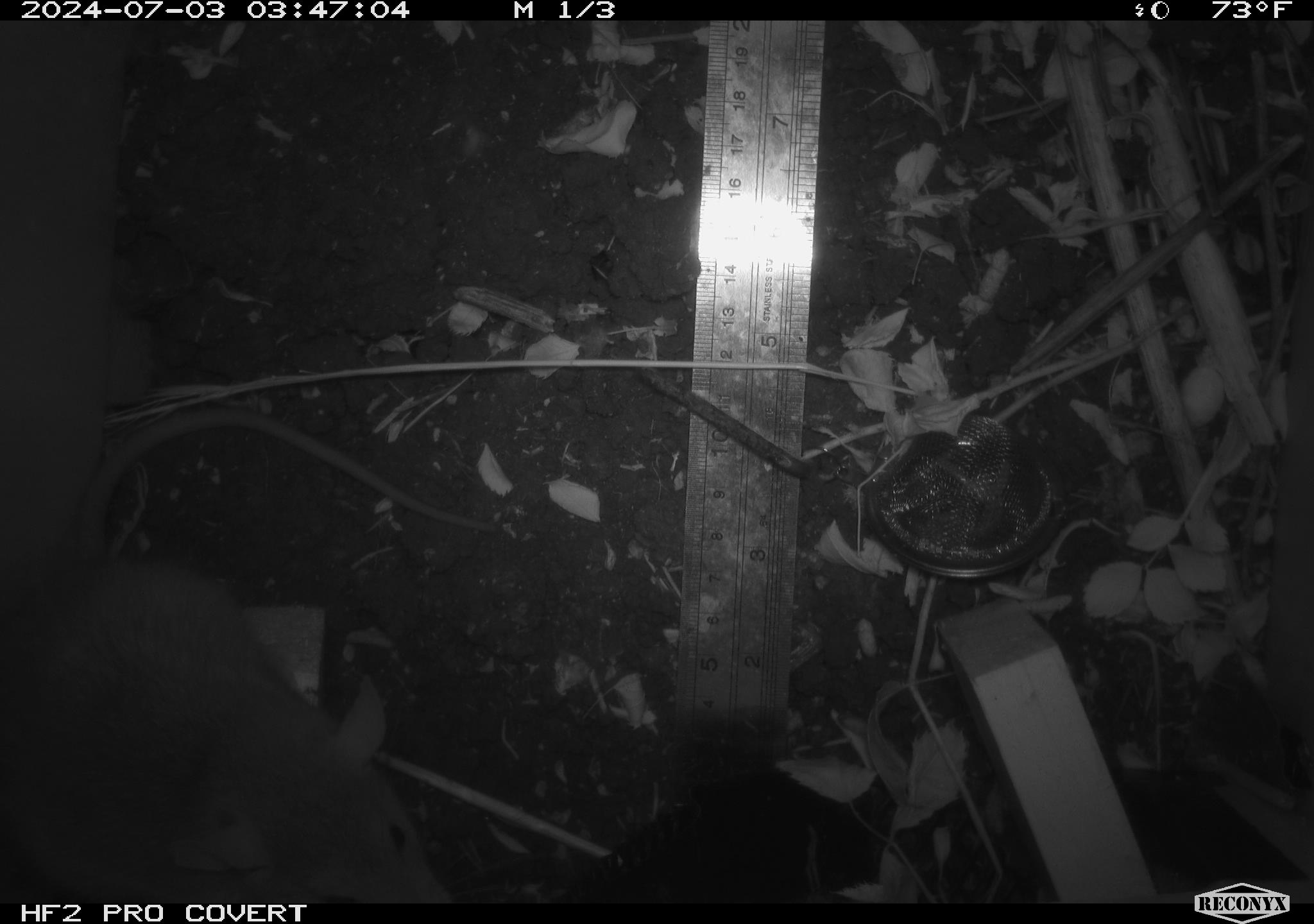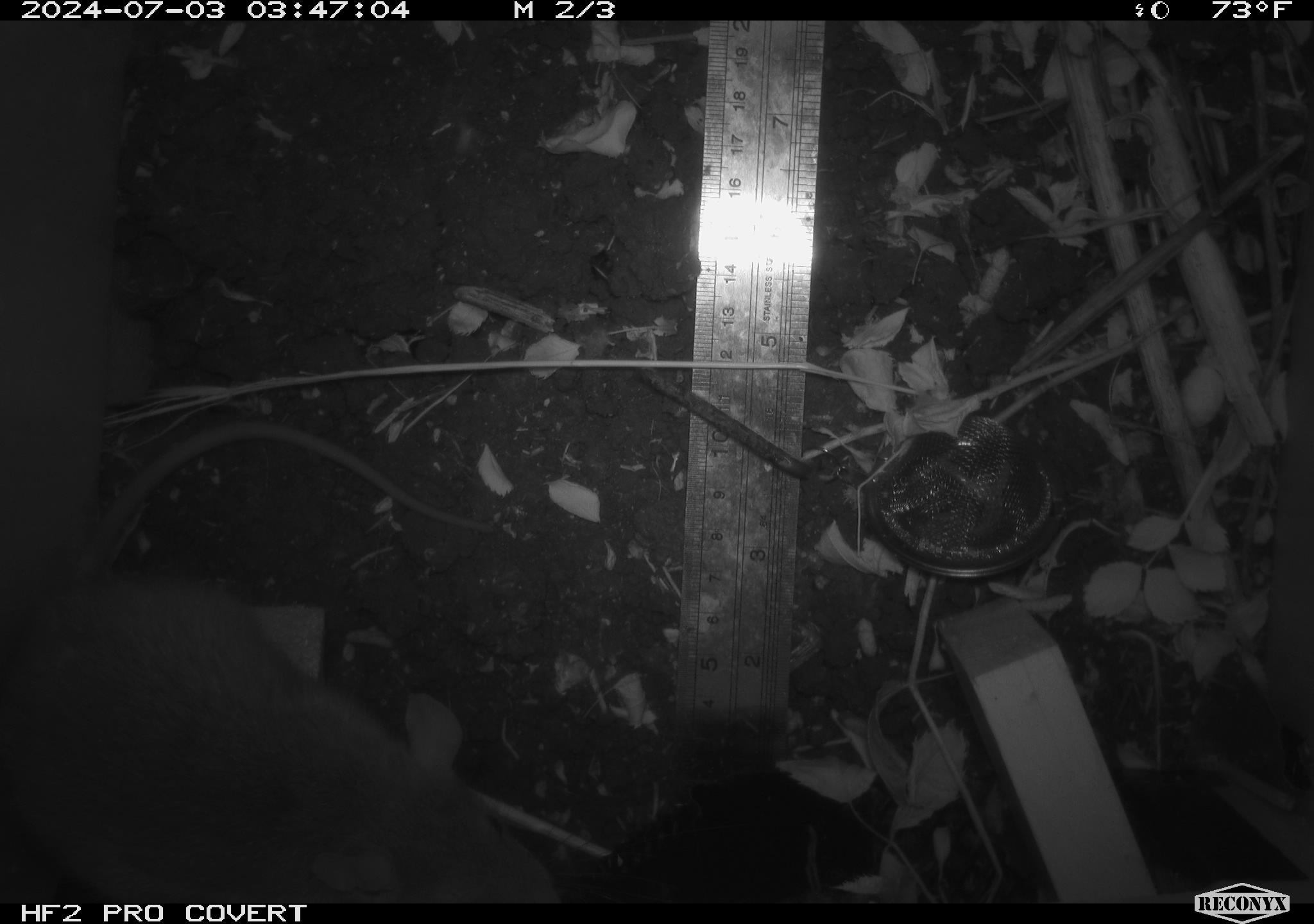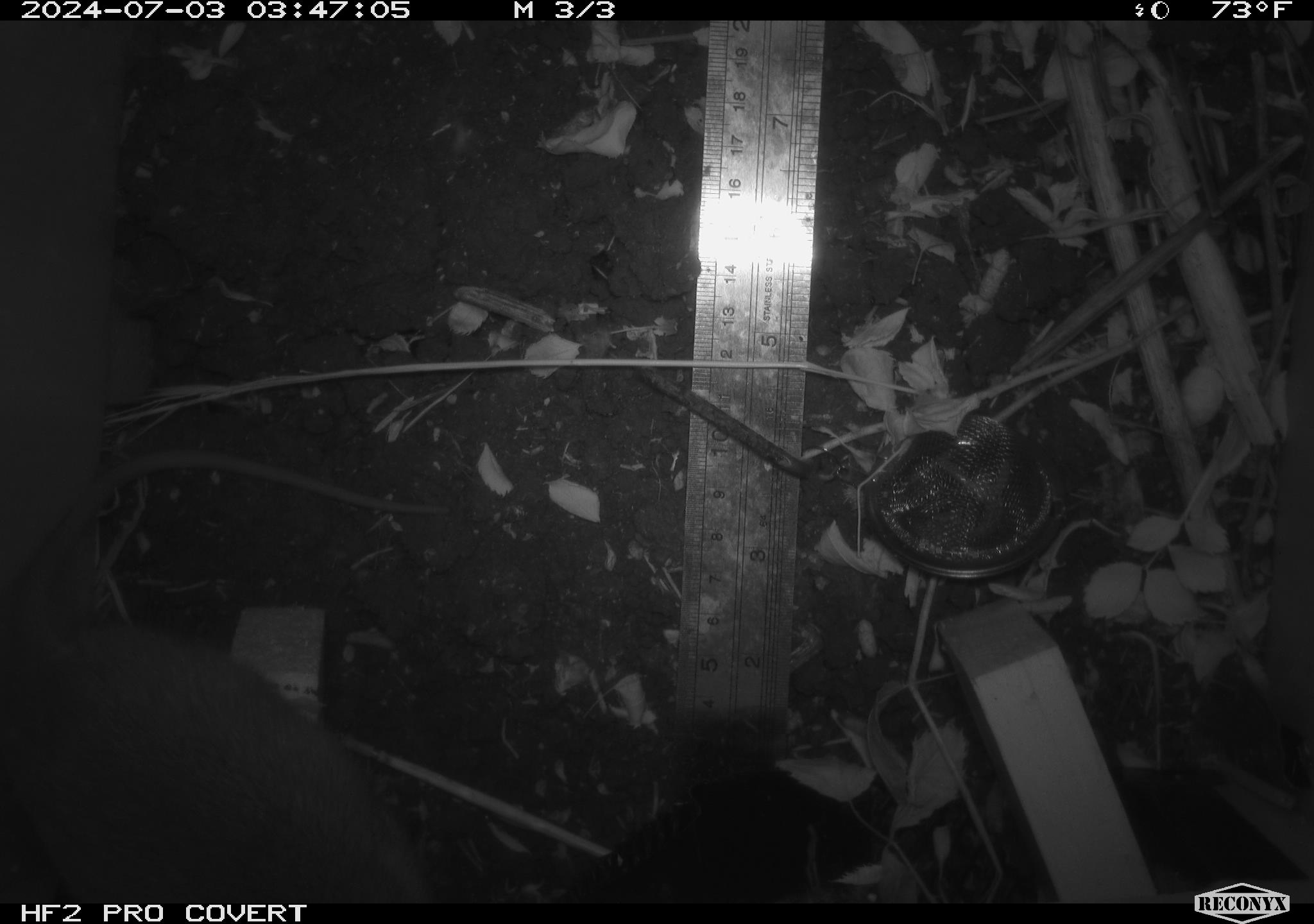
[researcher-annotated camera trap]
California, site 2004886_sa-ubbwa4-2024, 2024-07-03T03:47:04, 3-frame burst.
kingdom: Animalia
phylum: Chordata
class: Mammalia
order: Rodentia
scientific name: Rodentia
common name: woodrat or rat or mouse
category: woodrat or rat or mouse species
Woodrat or rat or mouse species (woodrat or rat or mouse) (Rodentia).